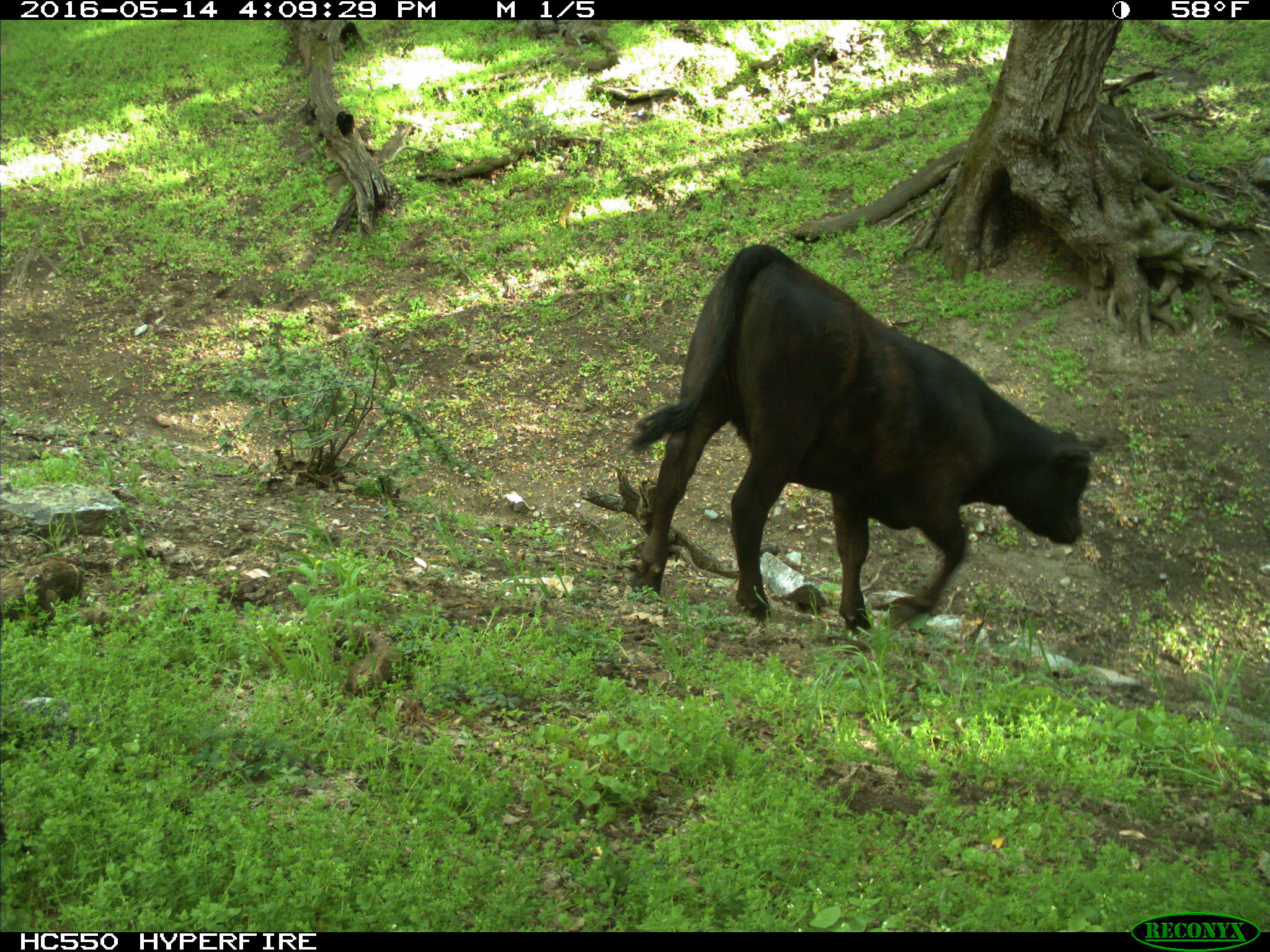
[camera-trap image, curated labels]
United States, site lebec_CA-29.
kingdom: Animalia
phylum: Chordata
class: Mammalia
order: Artiodactyla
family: Bovidae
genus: Bos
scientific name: Bos taurus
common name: domestic cow